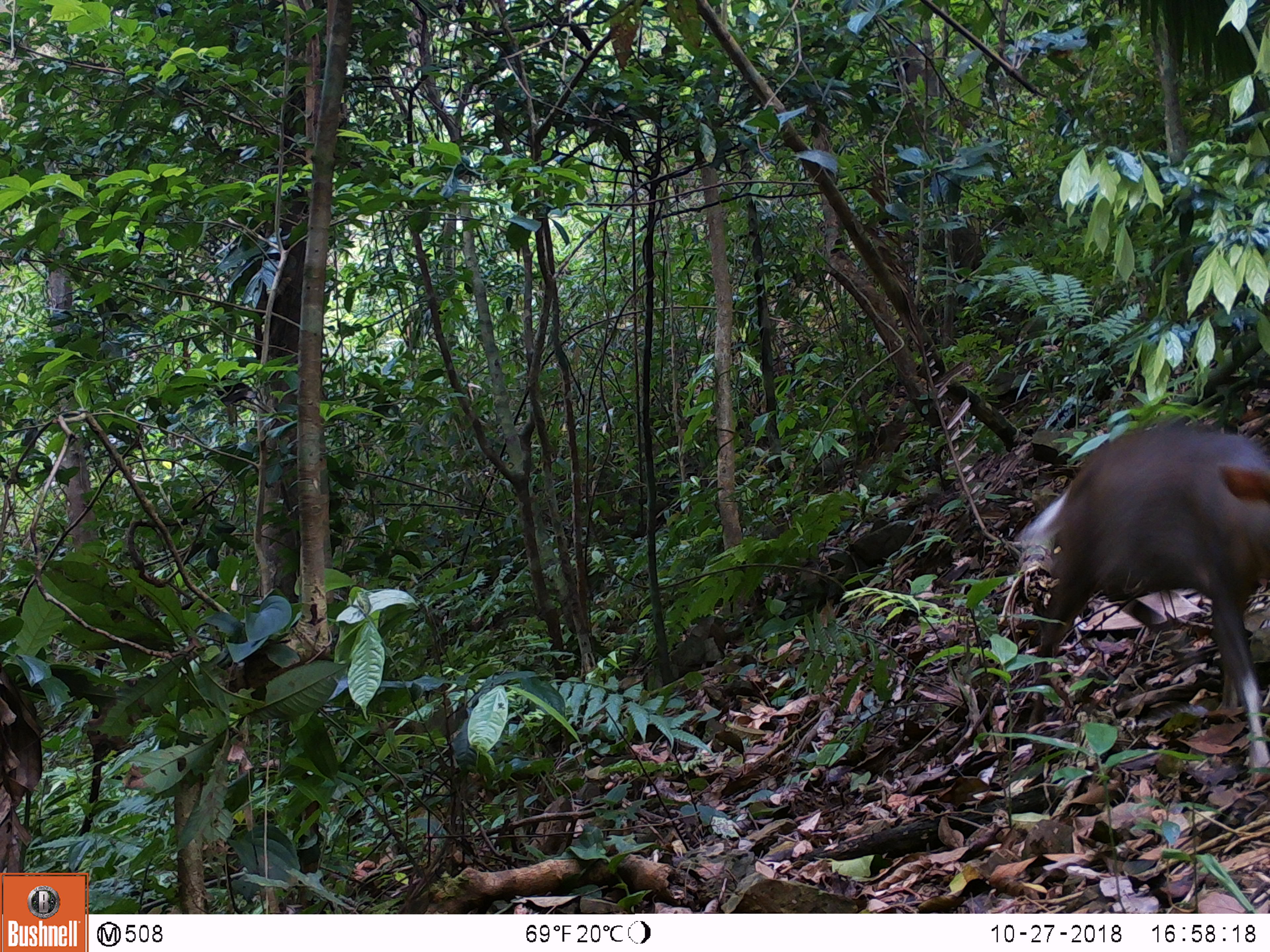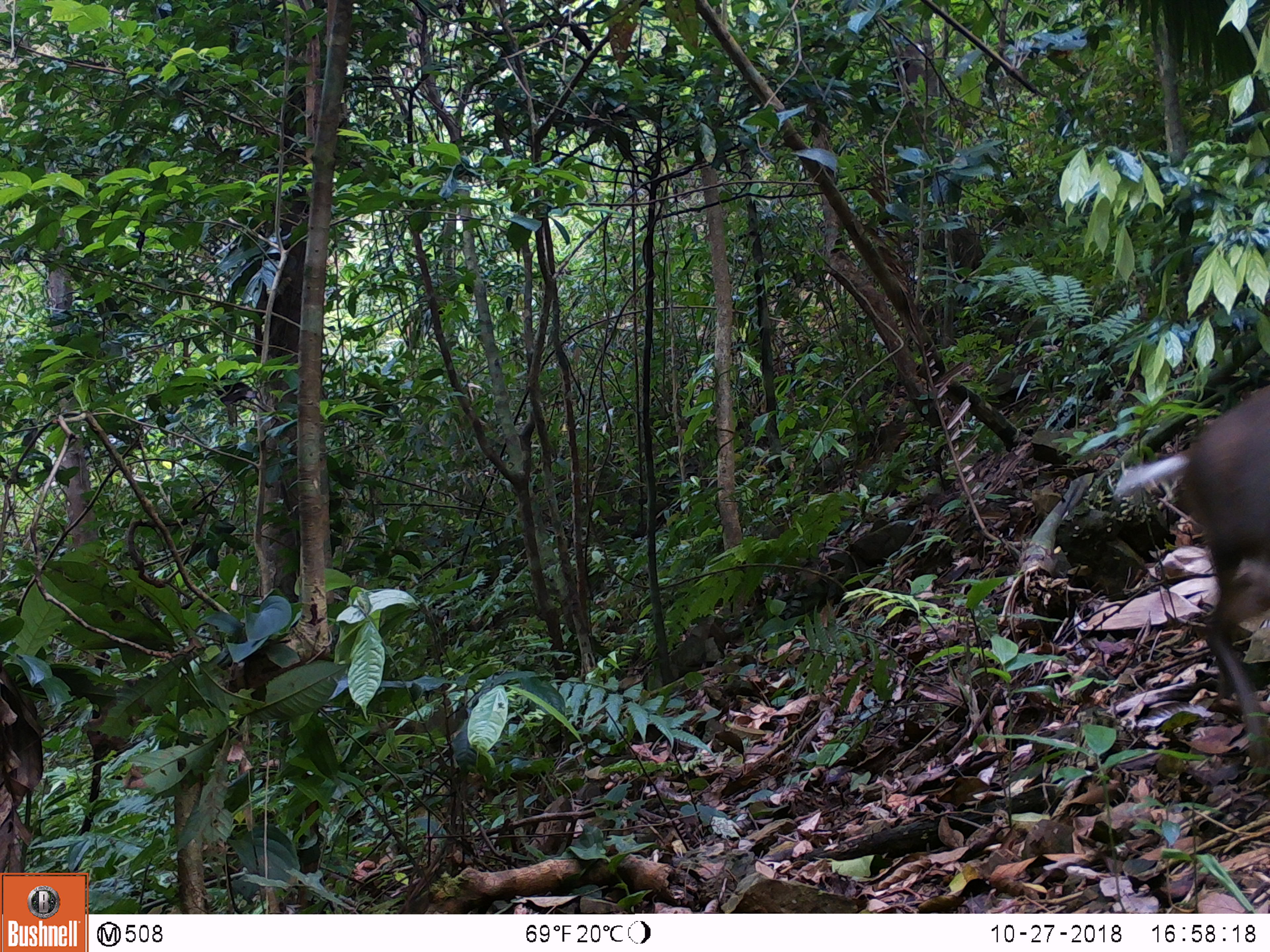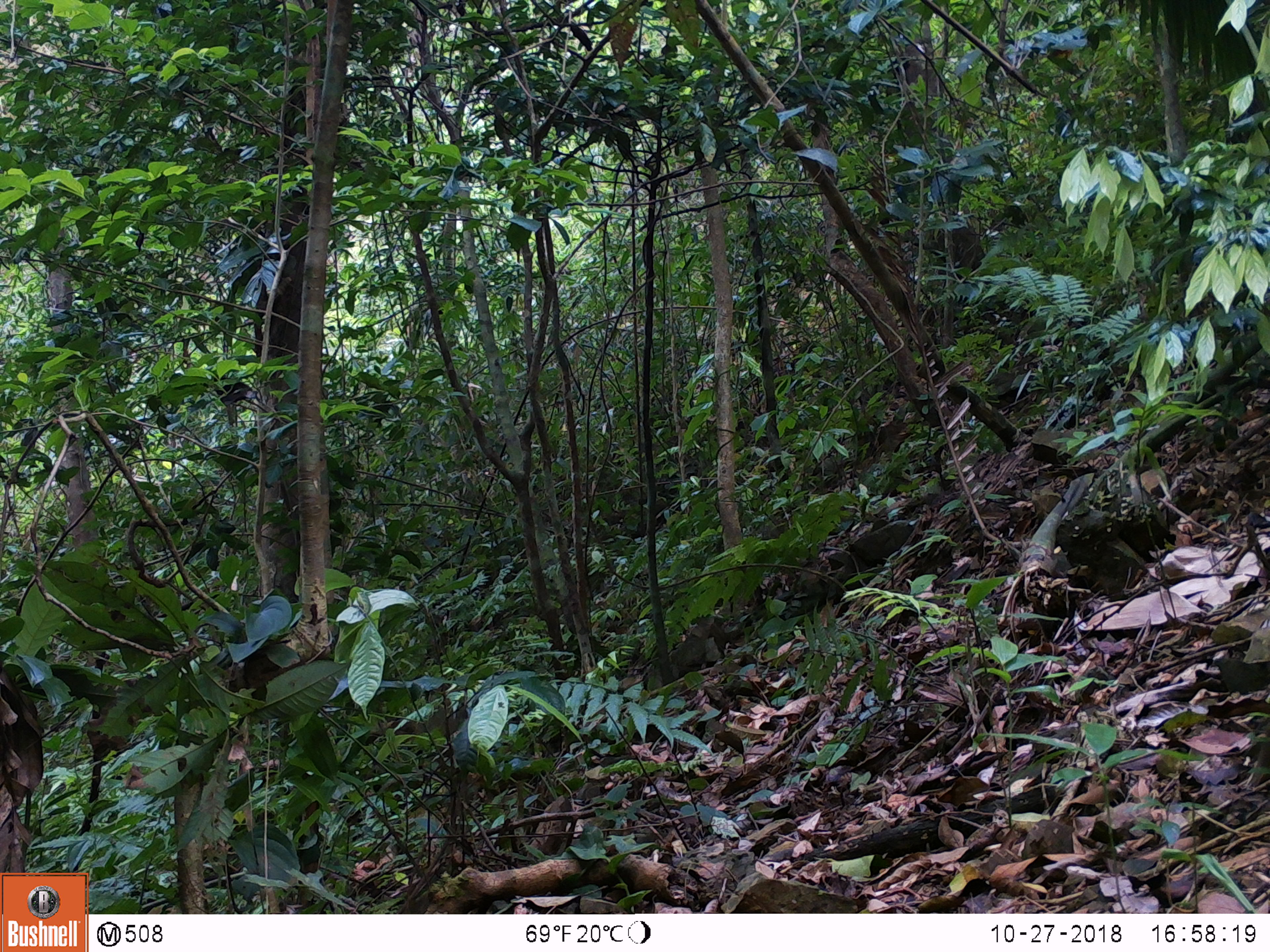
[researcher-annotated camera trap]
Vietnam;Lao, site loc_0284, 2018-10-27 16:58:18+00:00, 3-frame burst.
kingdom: Animalia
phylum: Chordata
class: Mammalia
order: Artiodactyla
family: Cervidae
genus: Muntiacus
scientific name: Muntiacus rooseveltorum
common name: roosevelt's muntjac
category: roosevelts muntjac group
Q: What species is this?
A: Roosevelts muntjac group (roosevelt's muntjac) (Muntiacus rooseveltorum).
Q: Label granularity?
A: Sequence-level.